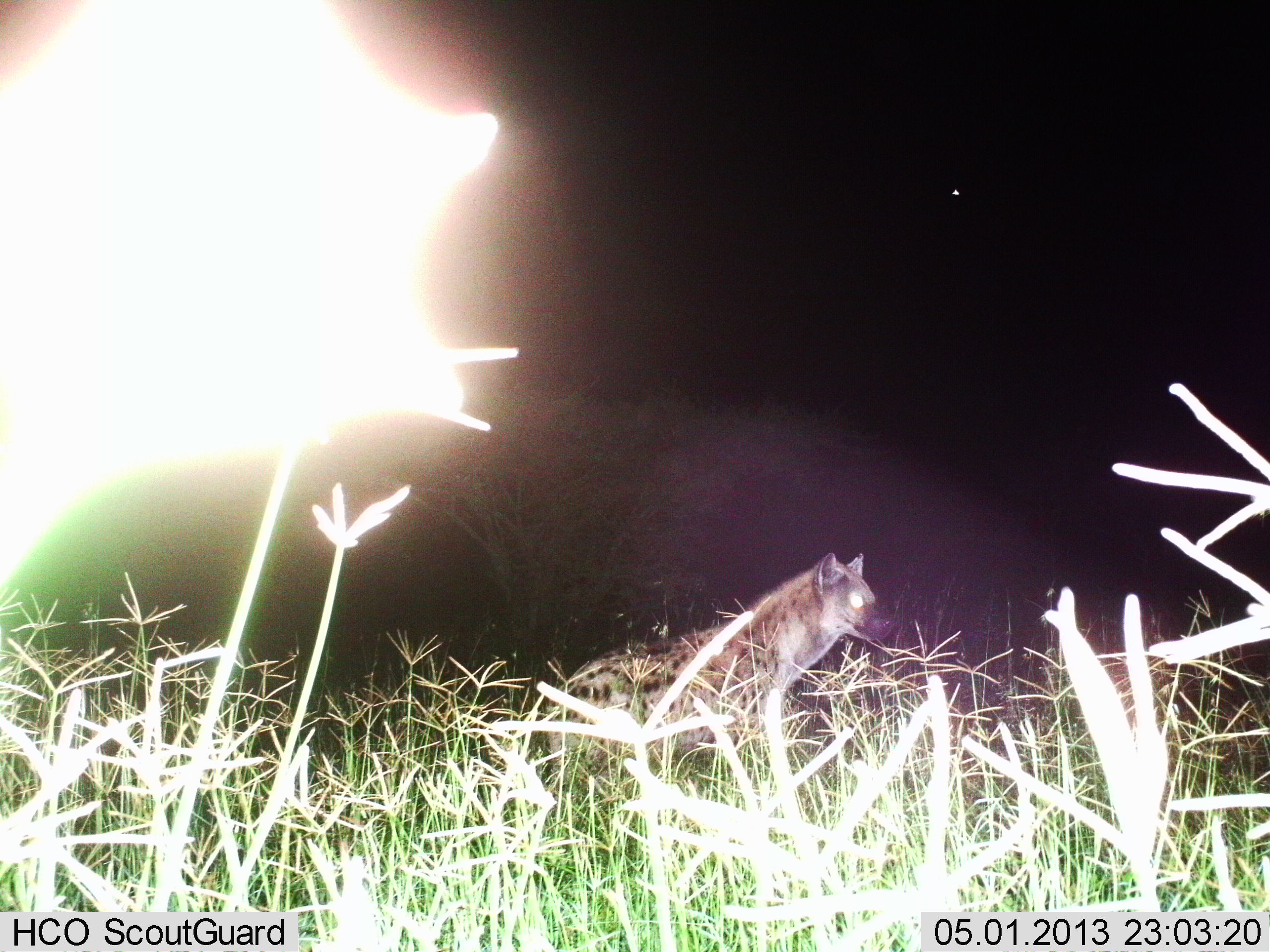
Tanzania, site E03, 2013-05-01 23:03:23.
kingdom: Animalia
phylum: Chordata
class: Mammalia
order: Carnivora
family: Hyaenidae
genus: Crocuta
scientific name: Crocuta crocuta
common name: spotted hyena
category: hyenaspotted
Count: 1.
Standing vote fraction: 78%.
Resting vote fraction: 4%.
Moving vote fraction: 17%.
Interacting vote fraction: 4%.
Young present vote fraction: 0%.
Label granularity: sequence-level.